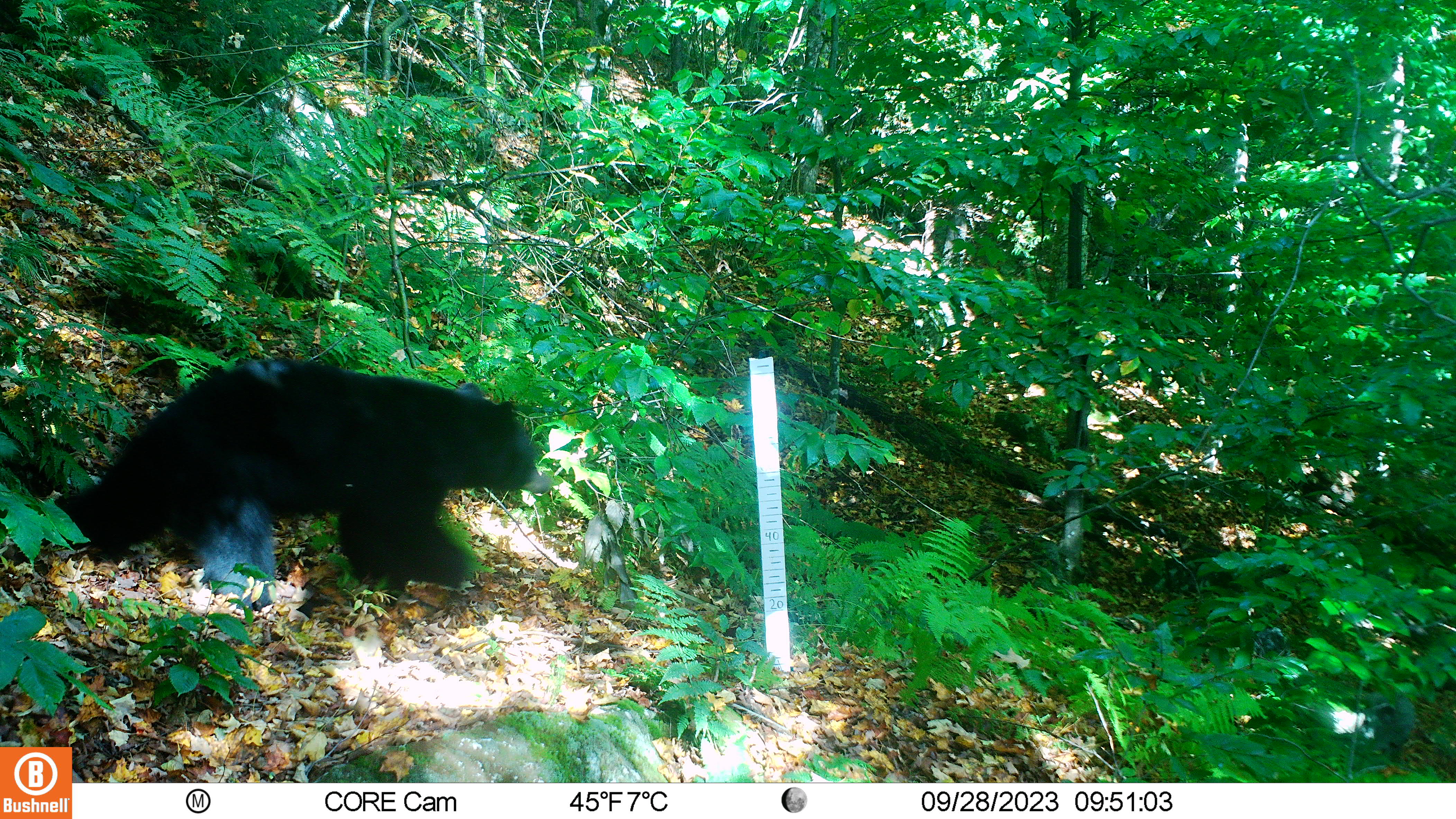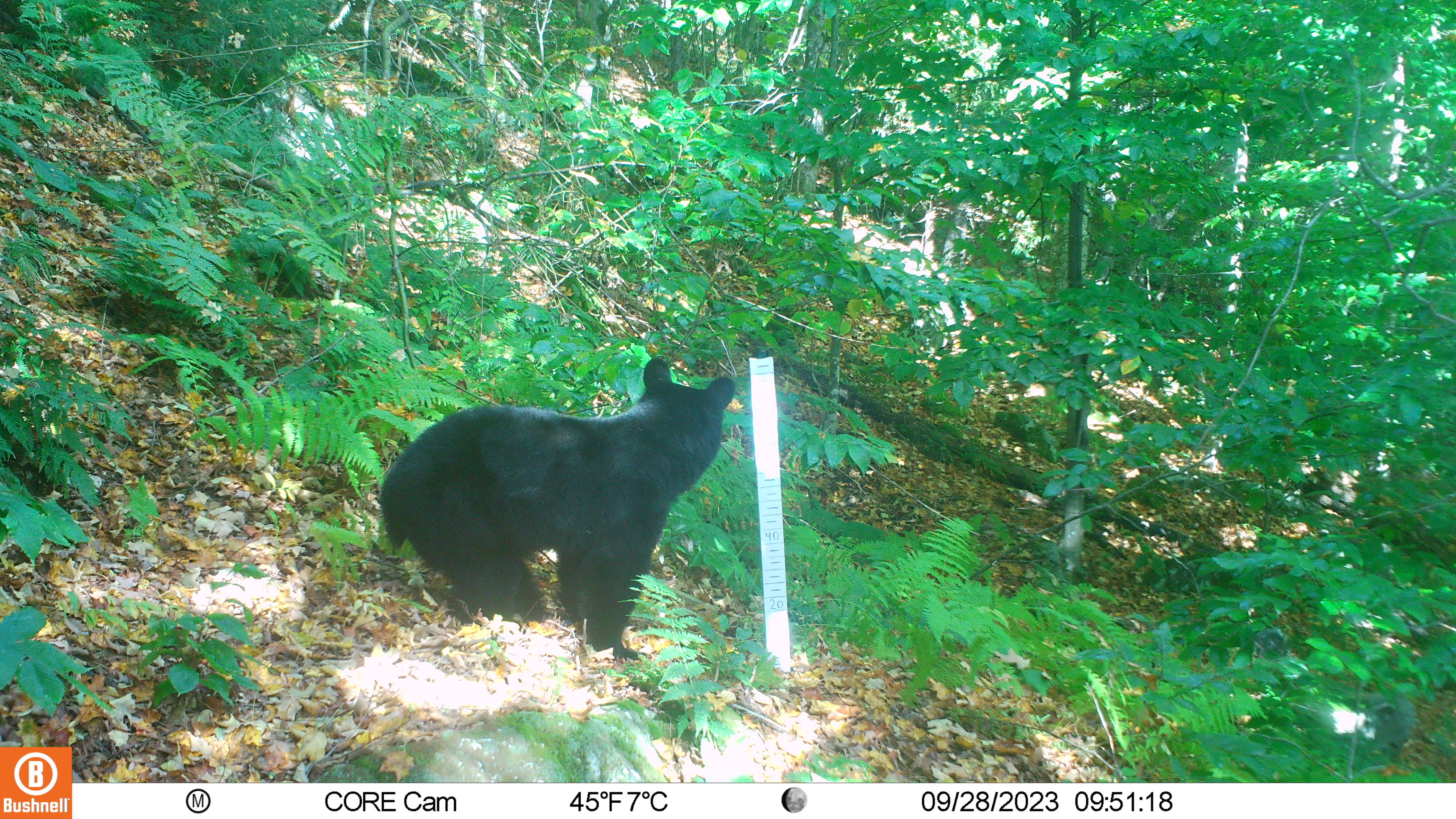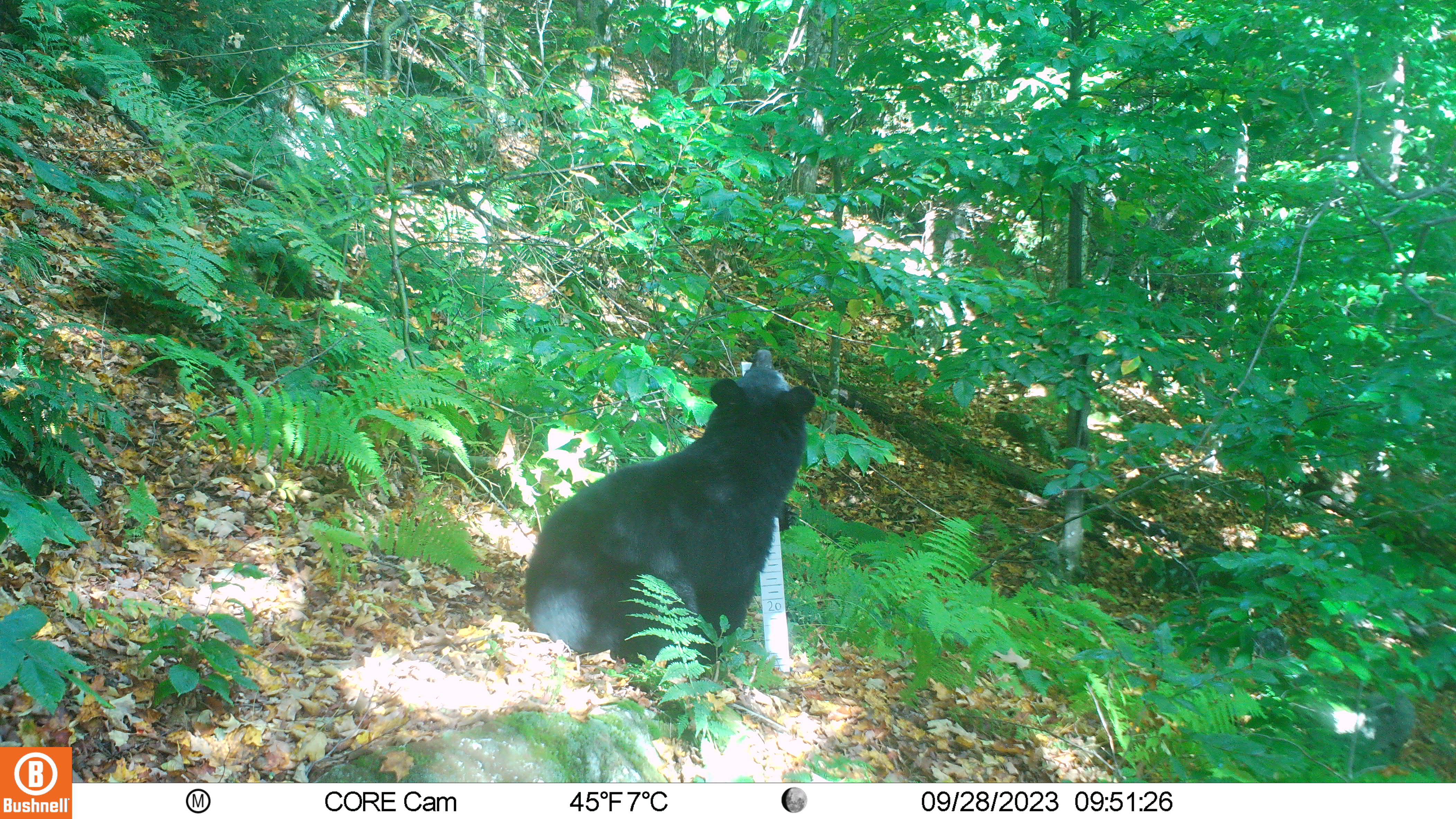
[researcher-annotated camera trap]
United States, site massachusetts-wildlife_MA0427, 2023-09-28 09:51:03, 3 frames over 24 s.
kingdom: Animalia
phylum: Chordata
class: Mammalia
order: Carnivora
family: Ursidae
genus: Ursus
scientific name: Ursus americanus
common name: black bear